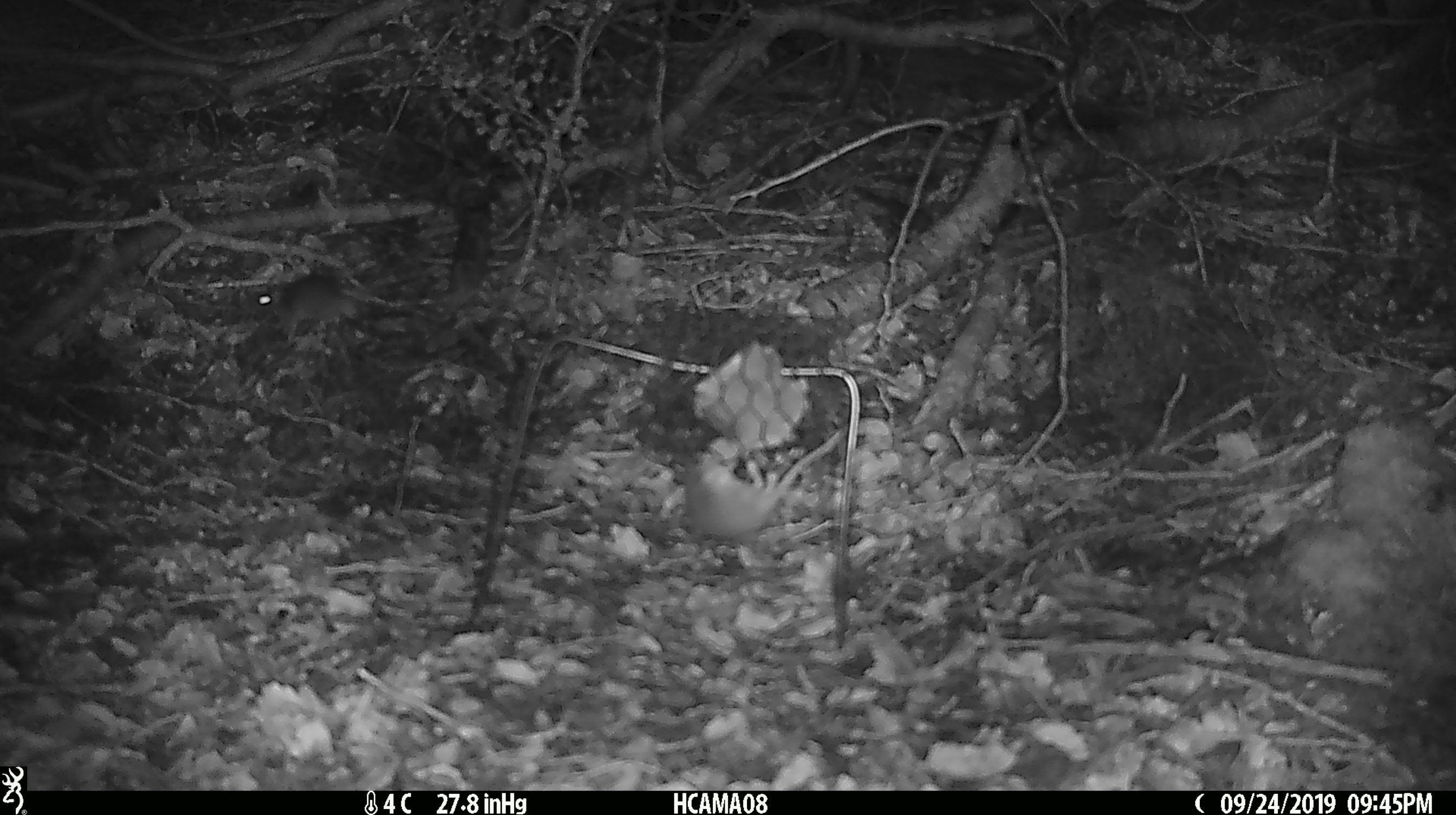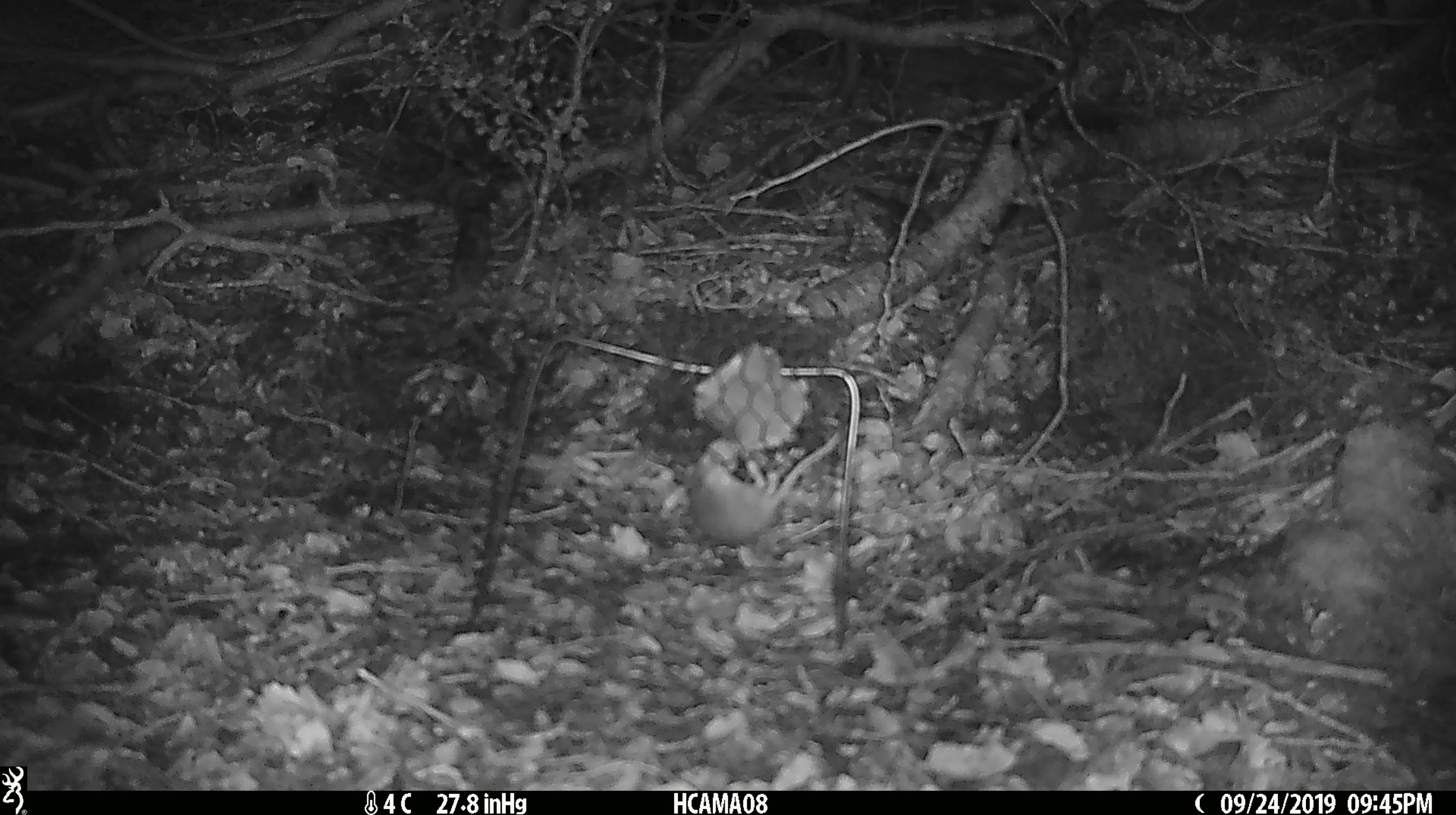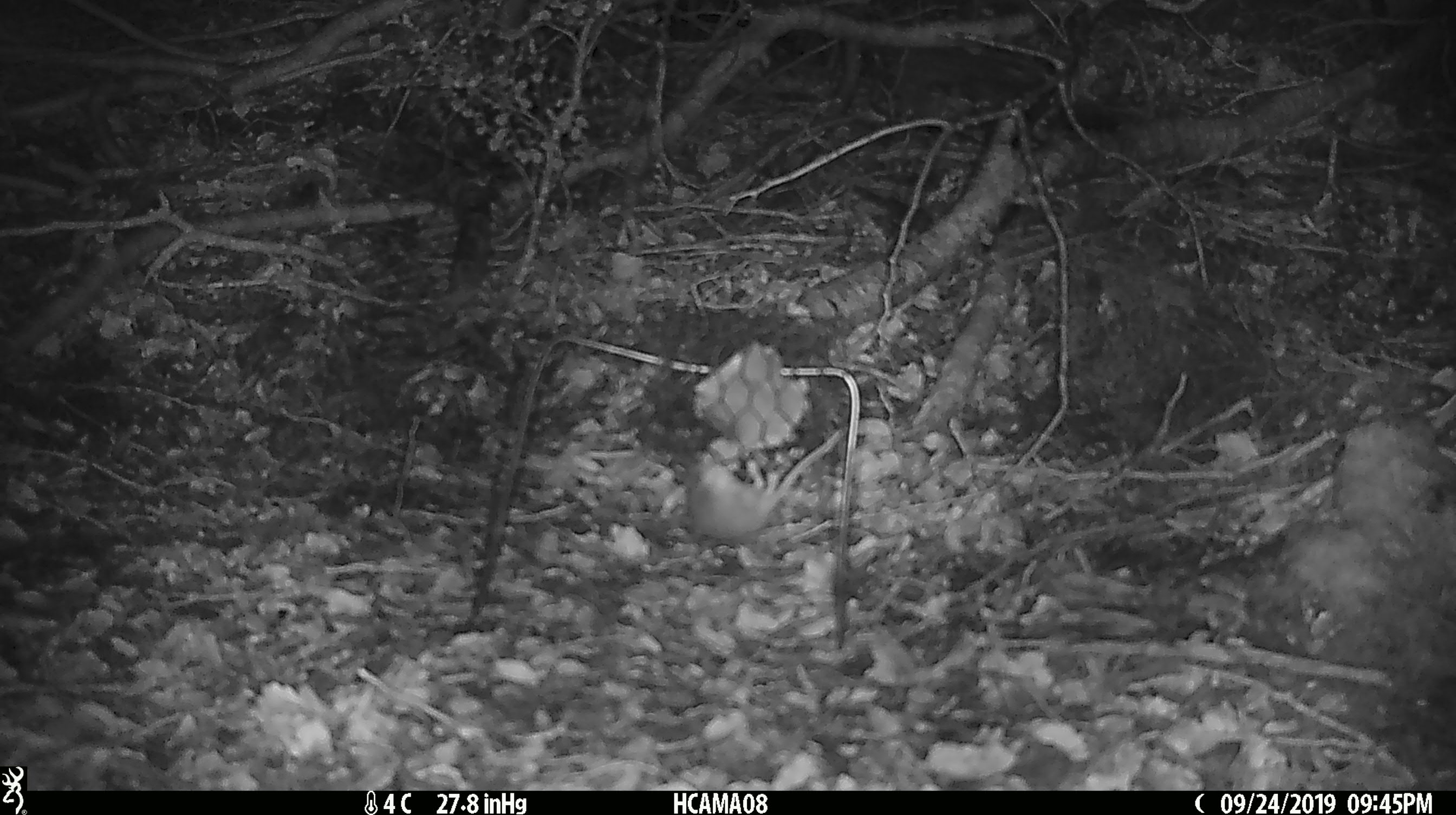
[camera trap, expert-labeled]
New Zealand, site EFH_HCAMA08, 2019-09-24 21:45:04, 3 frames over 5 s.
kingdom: Animalia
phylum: Chordata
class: Mammalia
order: Rodentia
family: Muridae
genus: Mus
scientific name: Mus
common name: mouse